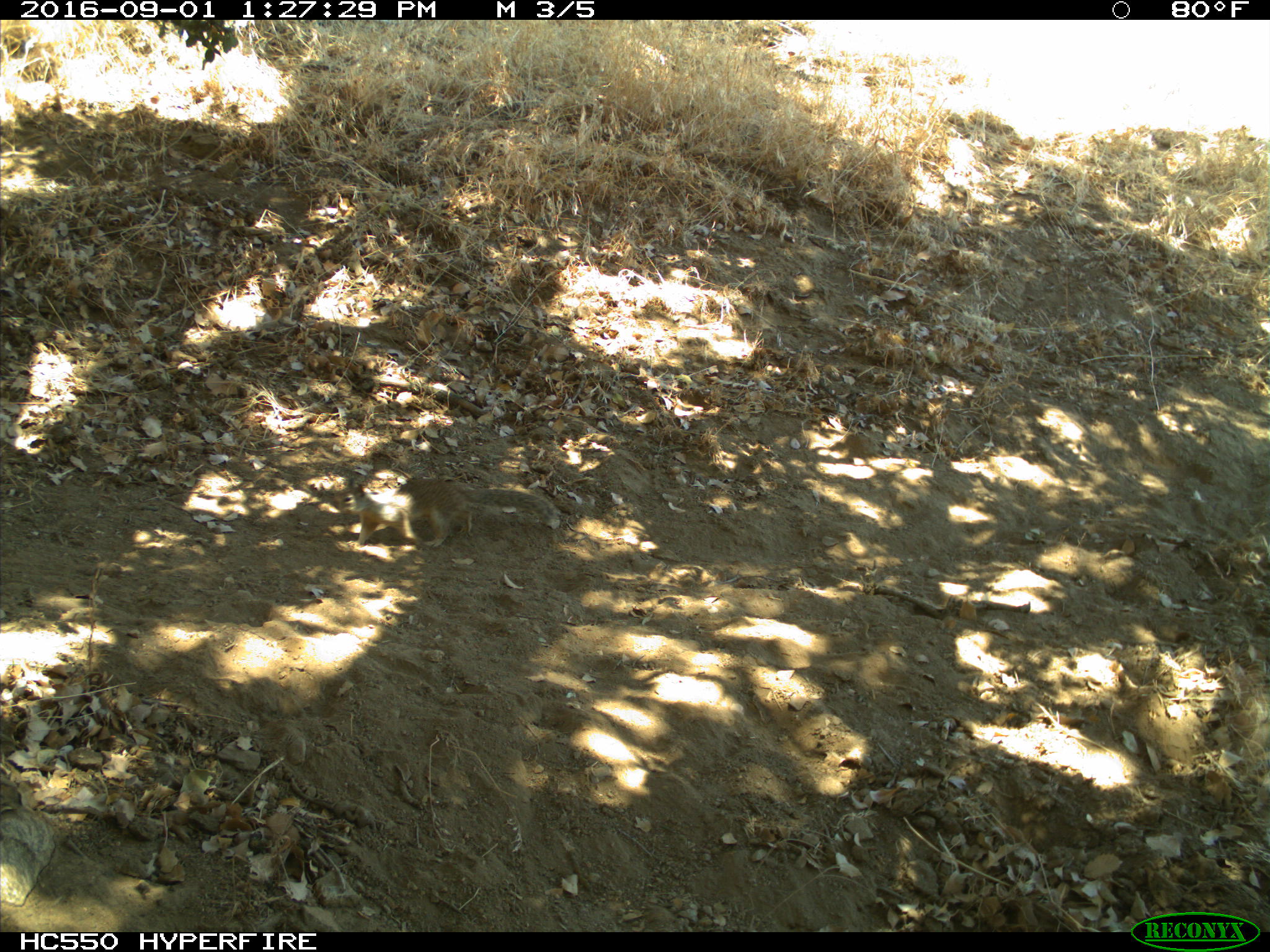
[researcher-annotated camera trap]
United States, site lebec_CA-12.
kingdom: Animalia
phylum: Chordata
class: Mammalia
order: Rodentia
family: Sciuridae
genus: Otospermophilus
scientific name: Otospermophilus beecheyi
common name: california ground squirrel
Otospermophilus beecheyi (california ground squirrel).